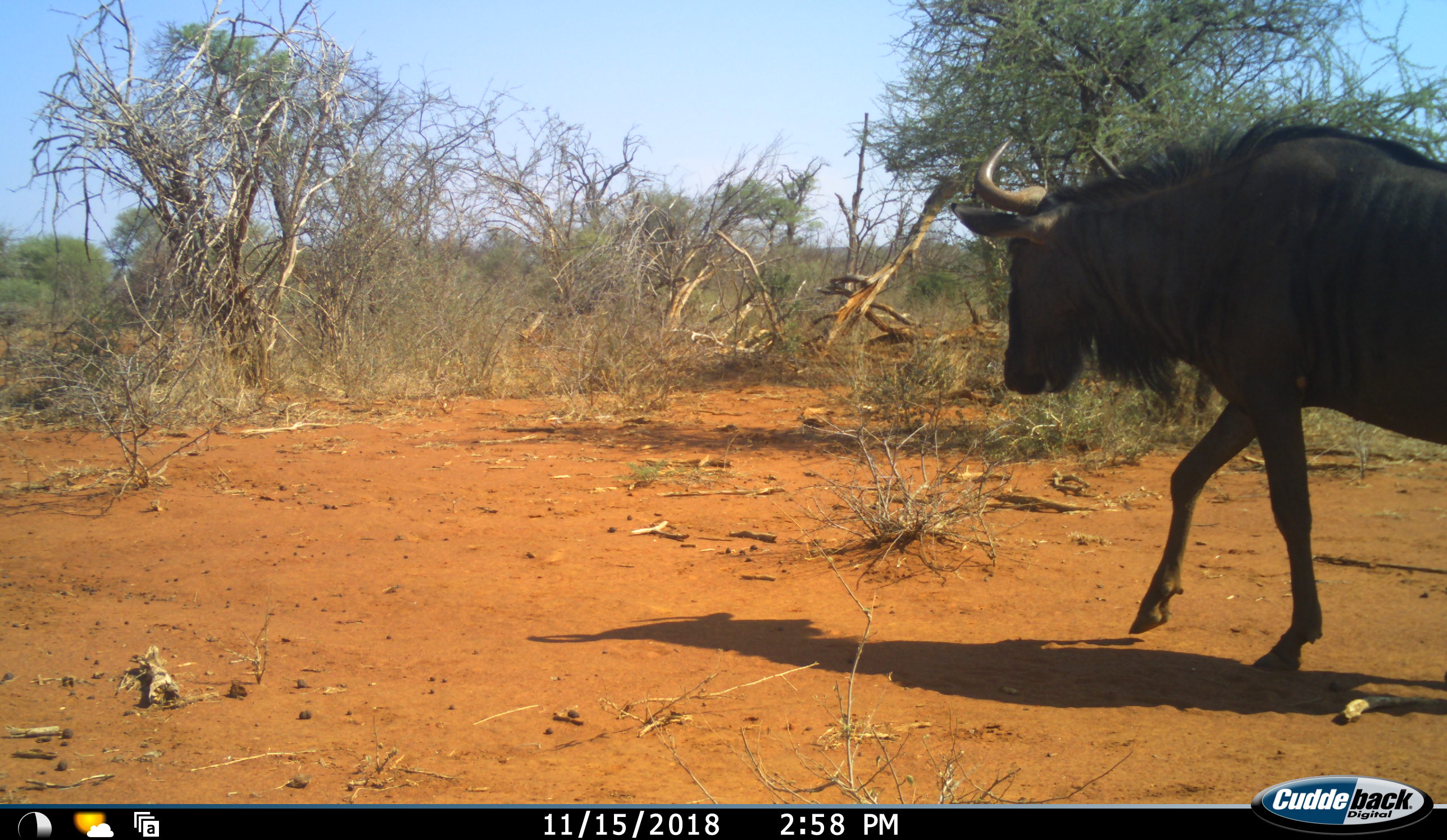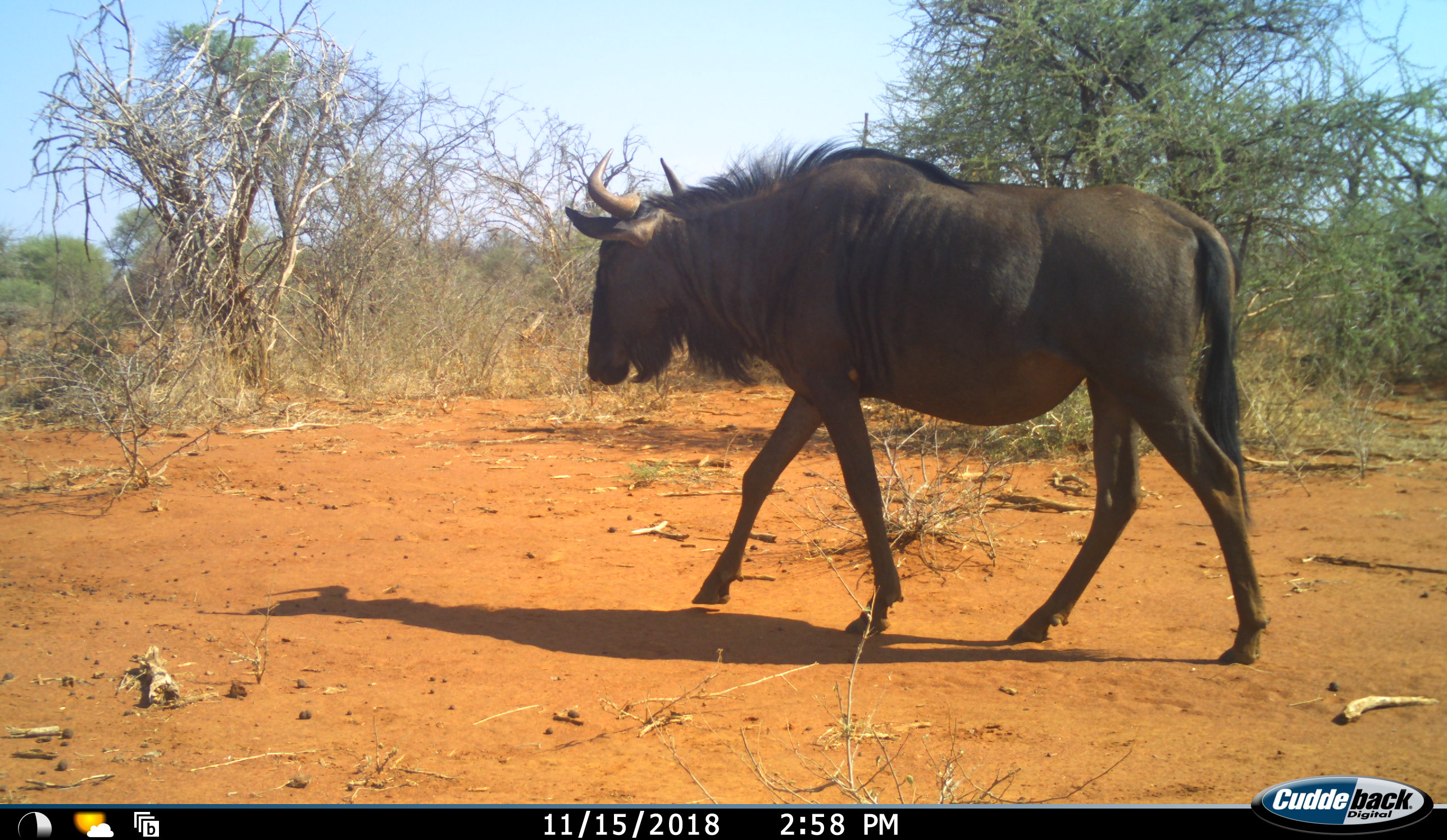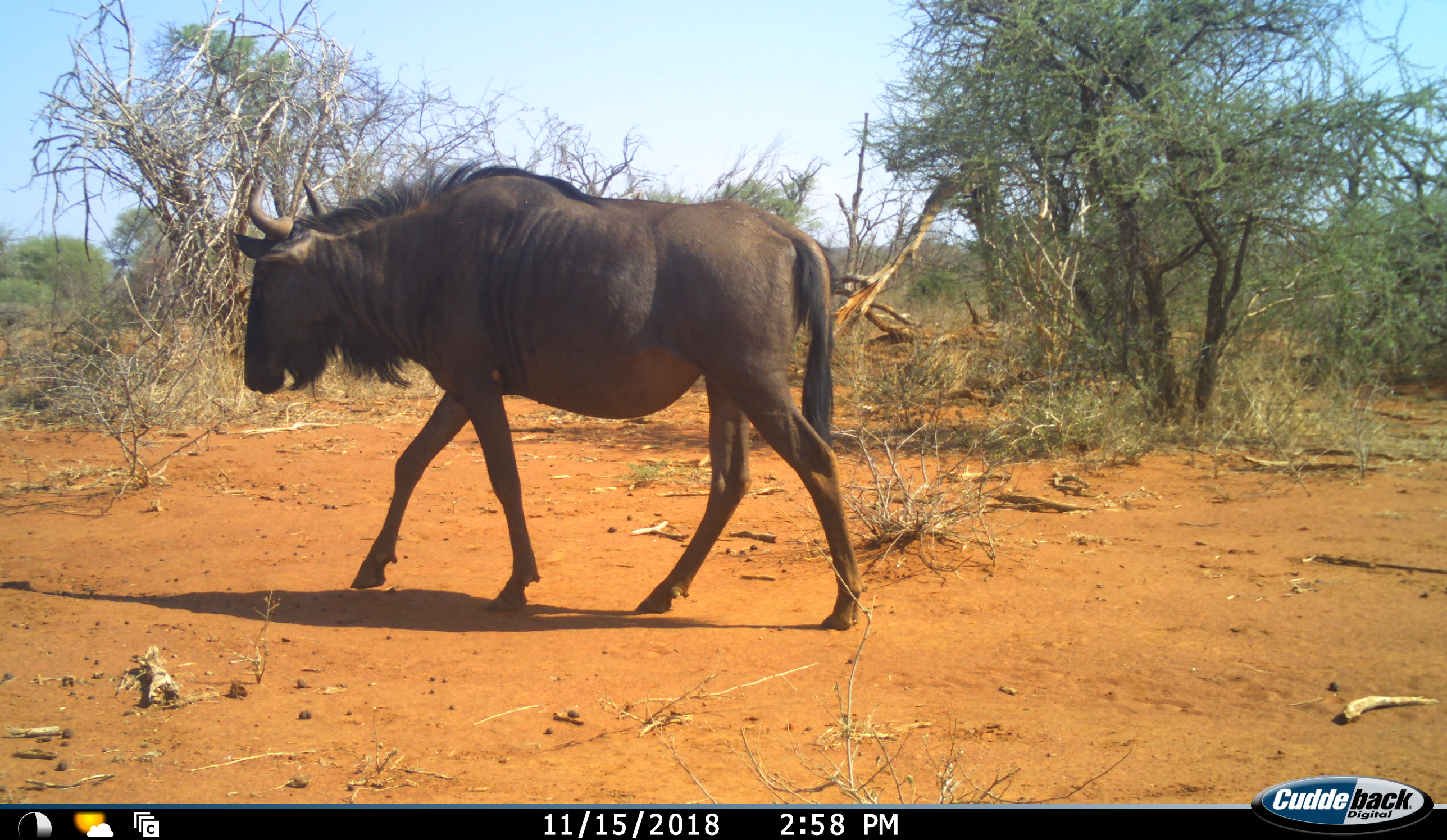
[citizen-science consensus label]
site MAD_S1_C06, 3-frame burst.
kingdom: Animalia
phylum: Chordata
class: Mammalia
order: Artiodactyla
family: Bovidae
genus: Connochaetes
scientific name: Connochaetes taurinus taurinus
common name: blue wildebeest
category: wildebeestblue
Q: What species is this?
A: Wildebeestblue (blue wildebeest) (Connochaetes taurinus taurinus).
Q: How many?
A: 1.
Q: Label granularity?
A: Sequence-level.